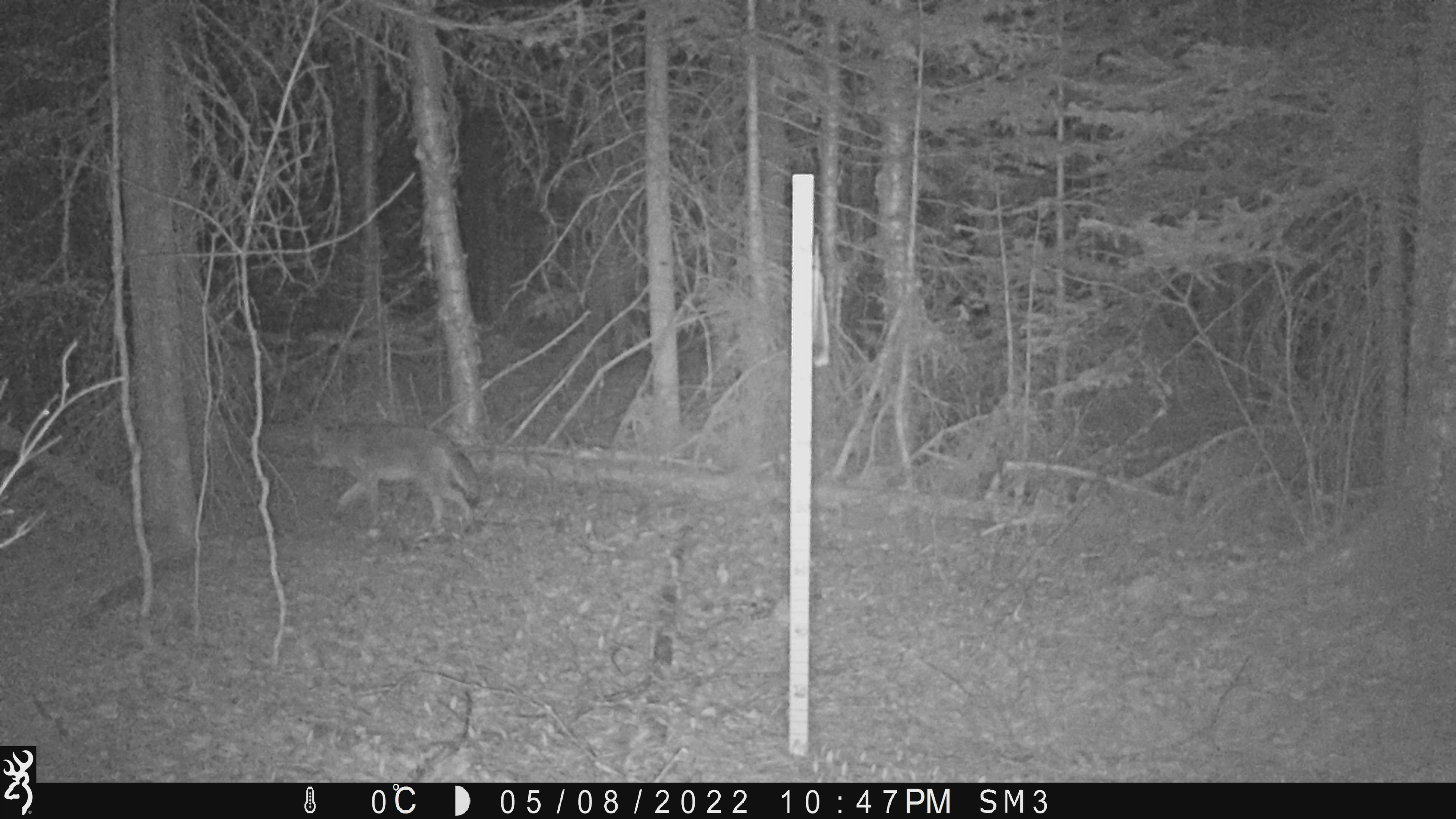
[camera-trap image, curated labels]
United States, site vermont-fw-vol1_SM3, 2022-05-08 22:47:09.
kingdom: Animalia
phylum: Chordata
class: Mammalia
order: Carnivora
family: Canidae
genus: Canis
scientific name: Canis latrans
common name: coyote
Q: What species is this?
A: Coyote (Canis latrans).